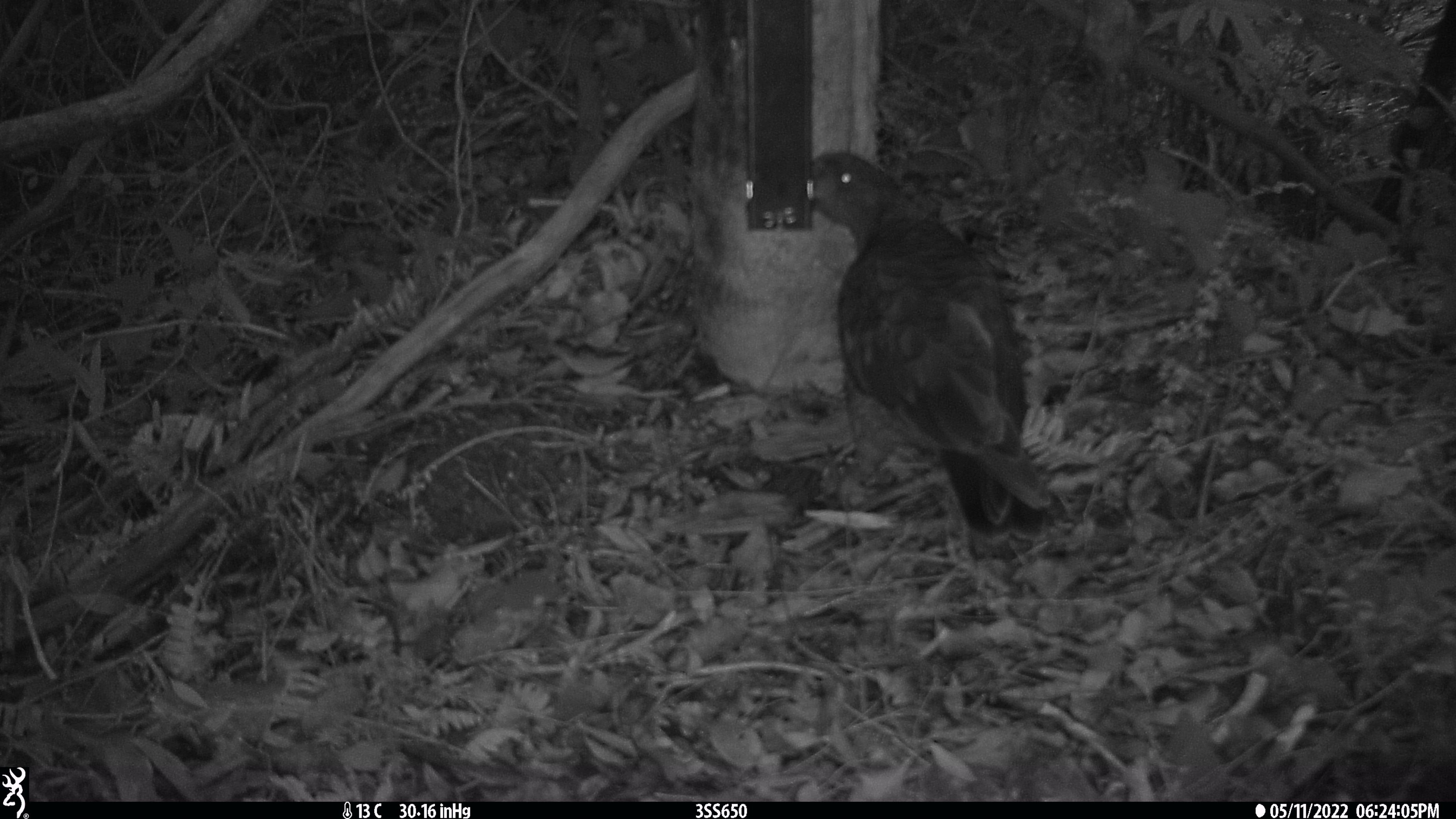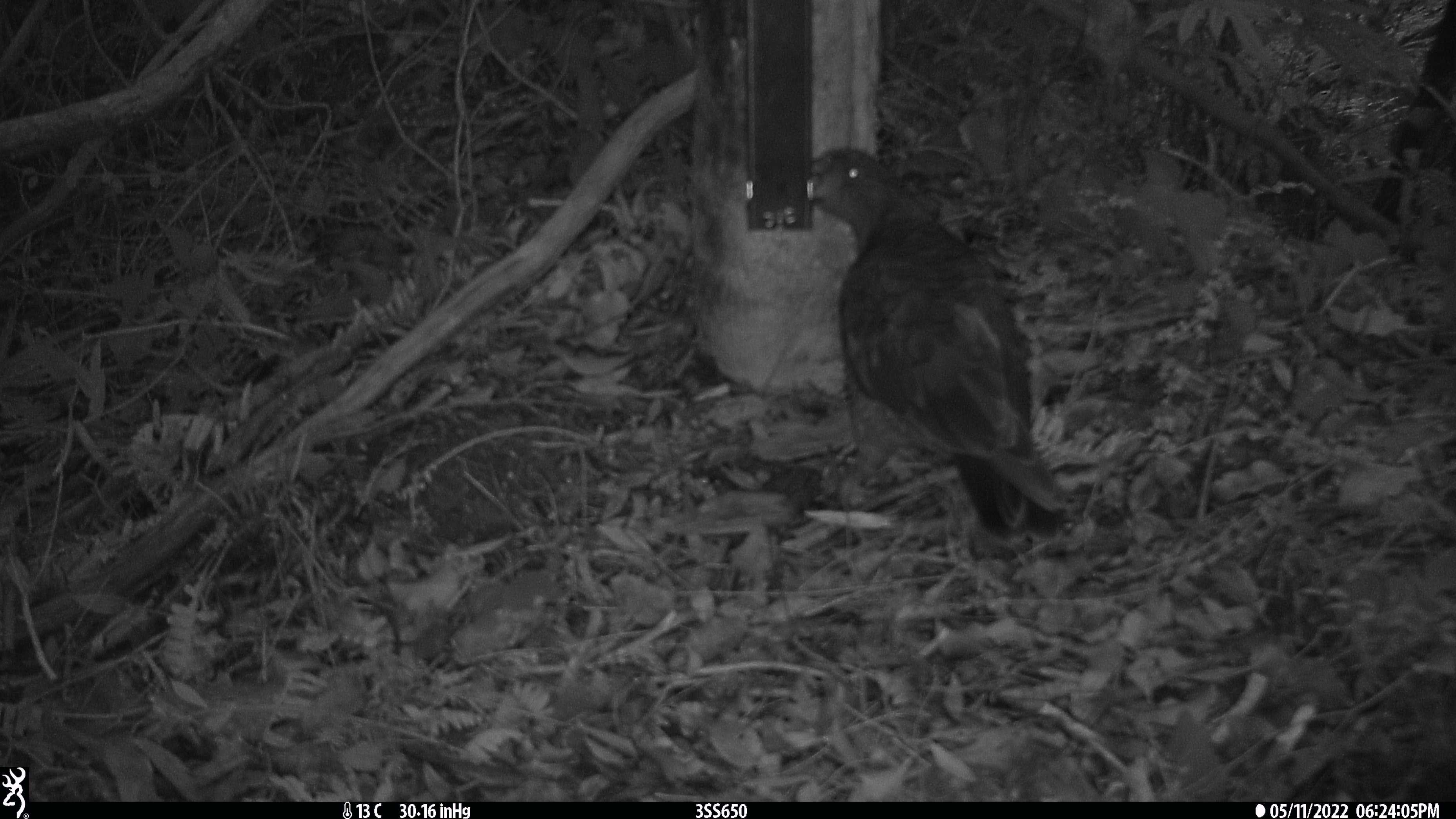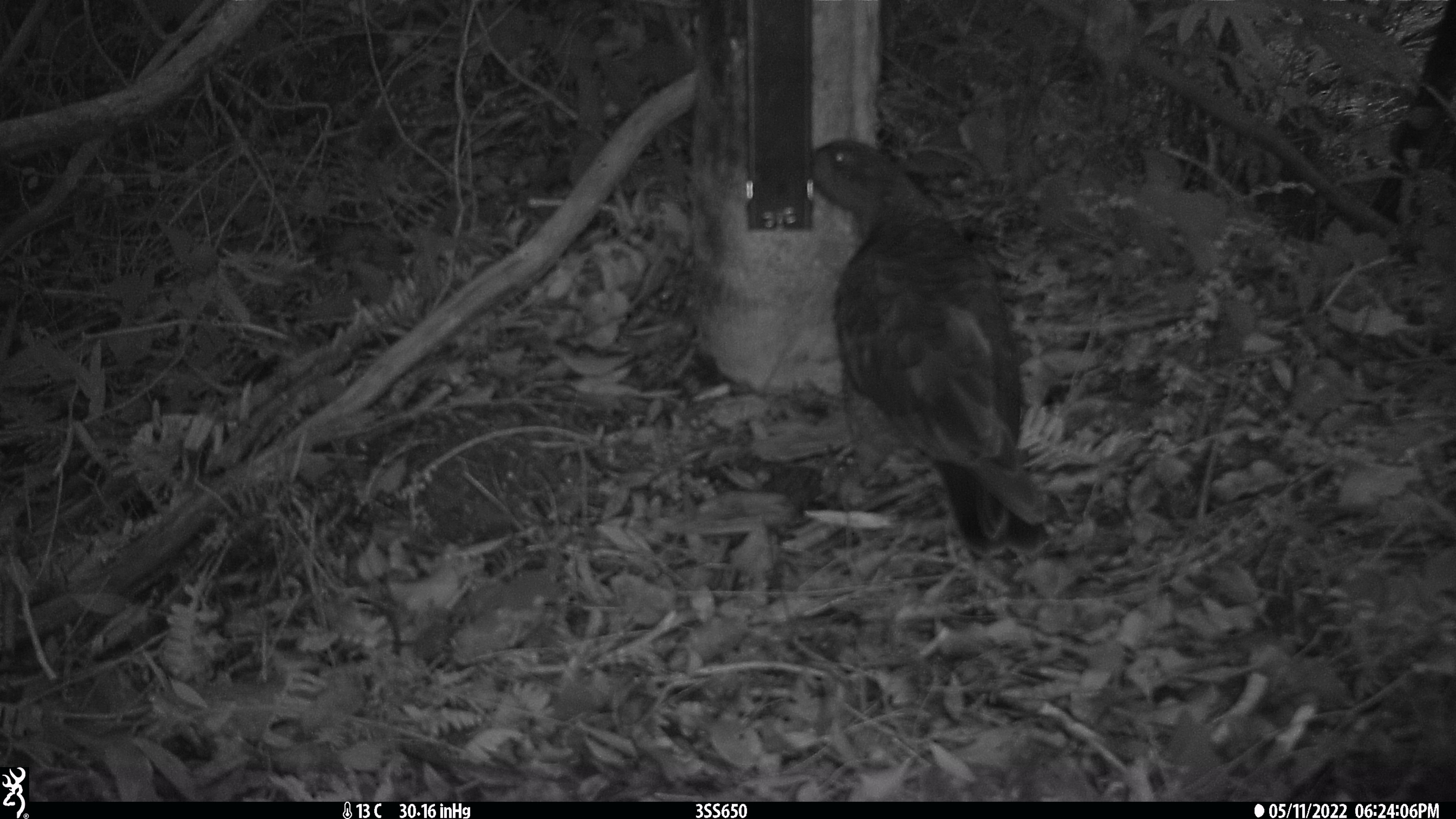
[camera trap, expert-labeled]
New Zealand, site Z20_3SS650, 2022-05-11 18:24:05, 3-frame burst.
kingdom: Animalia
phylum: Chordata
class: Aves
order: Psittaciformes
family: Strigopidae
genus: Nestor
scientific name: Nestor notabilis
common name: kea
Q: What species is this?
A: Kea (Nestor notabilis).